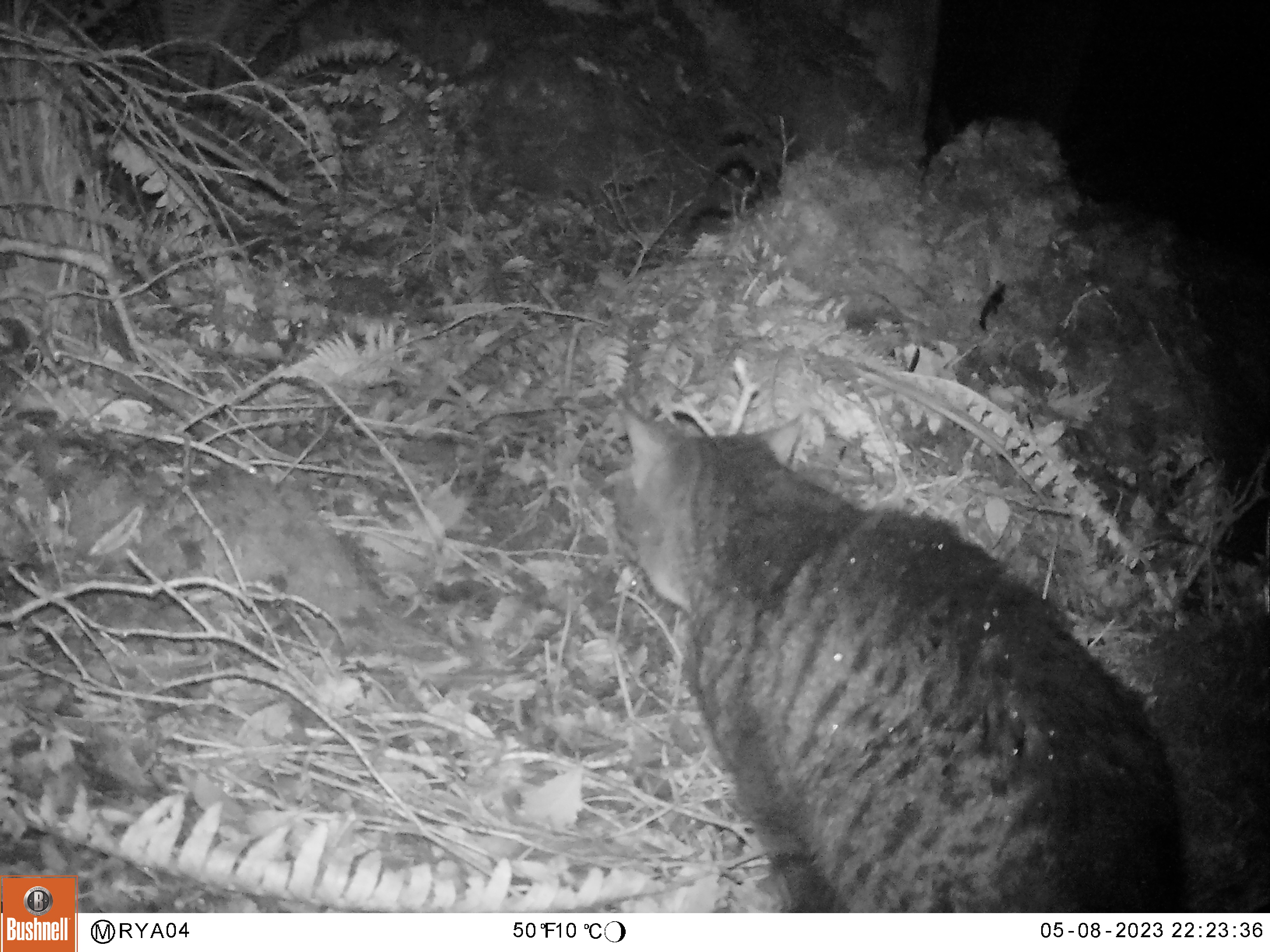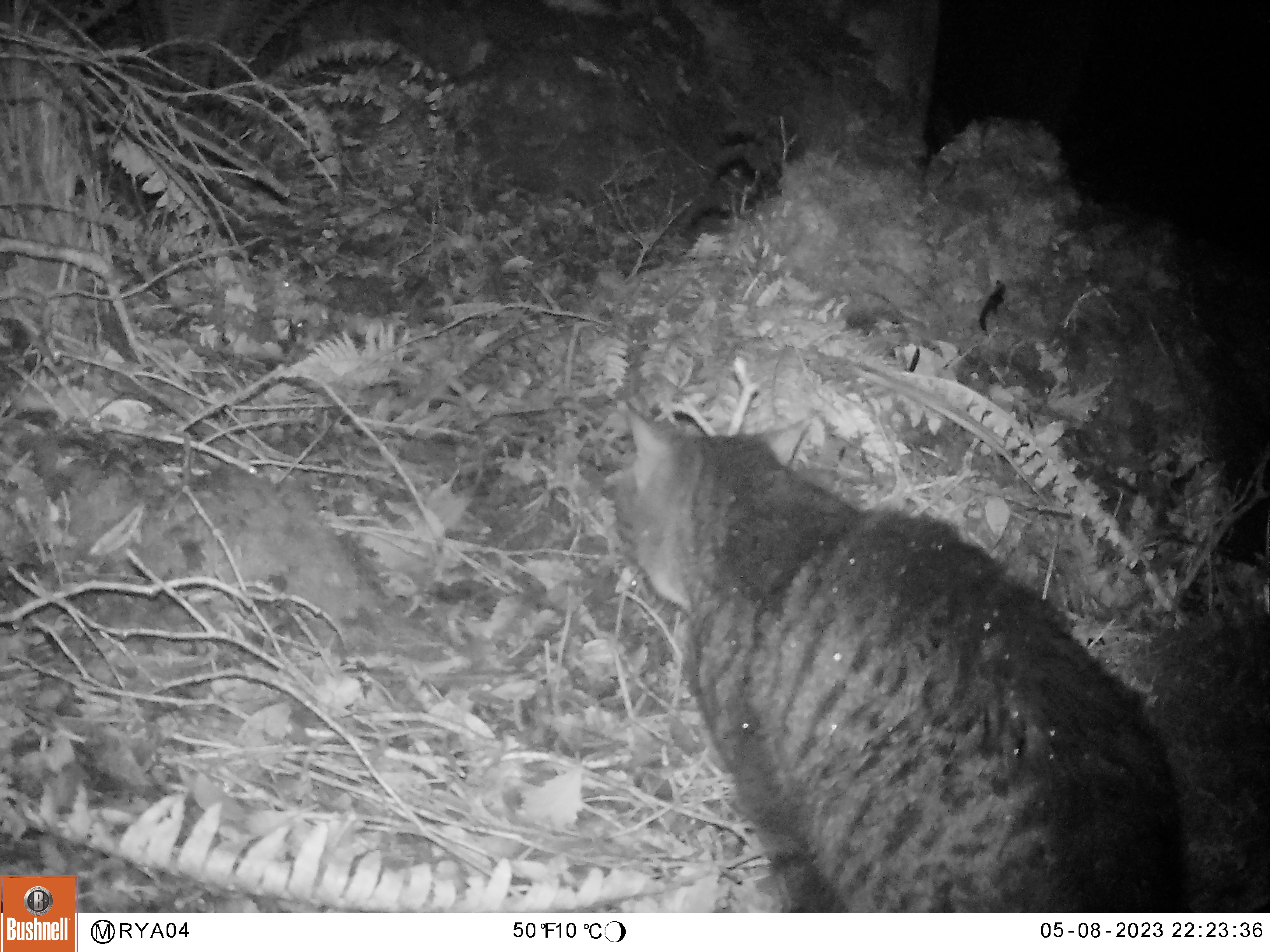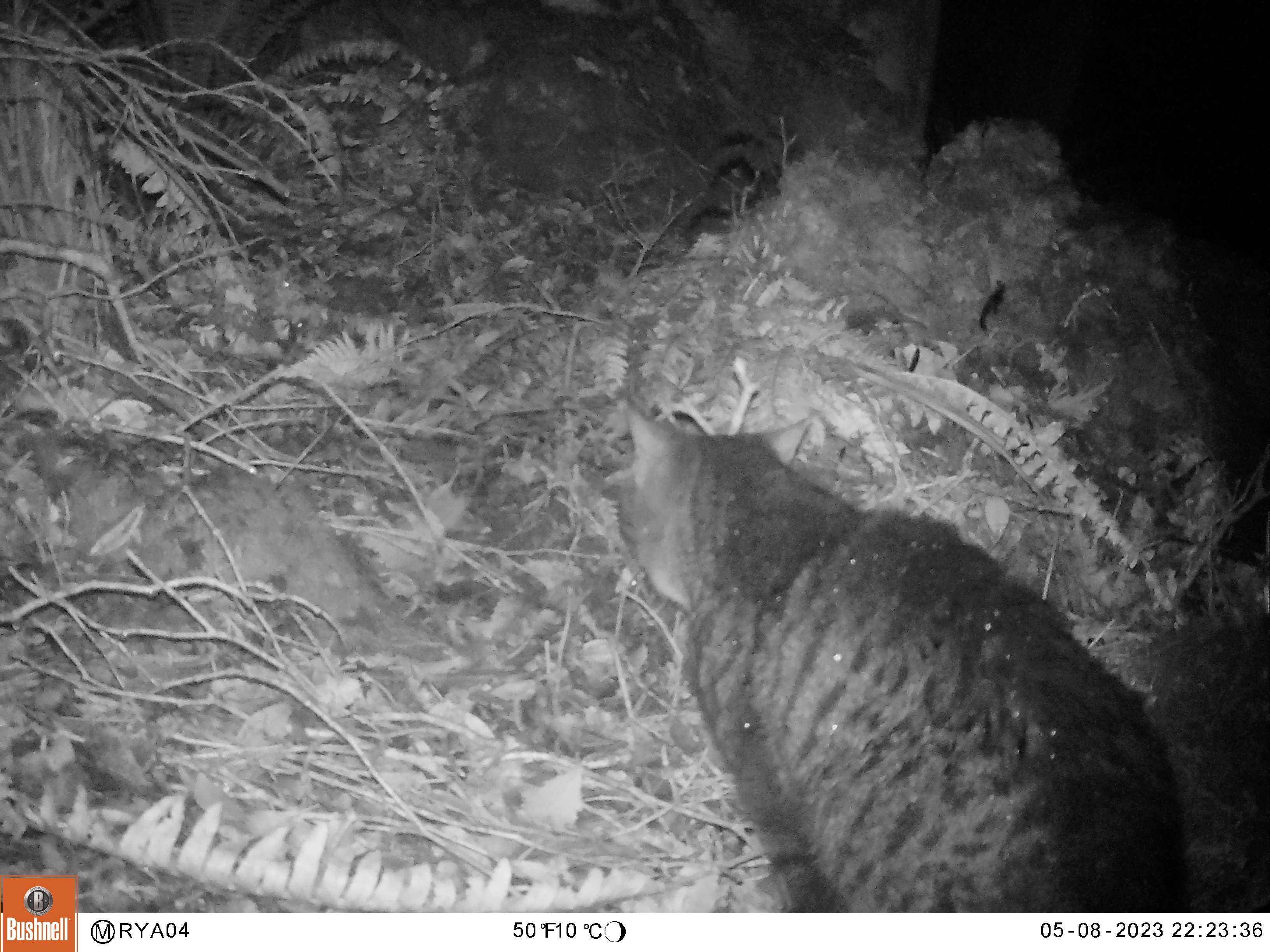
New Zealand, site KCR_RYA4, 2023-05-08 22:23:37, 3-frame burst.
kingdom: Animalia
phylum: Chordata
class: Mammalia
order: Carnivora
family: Felidae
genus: Felis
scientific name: Felis catus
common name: domestic cat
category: cat